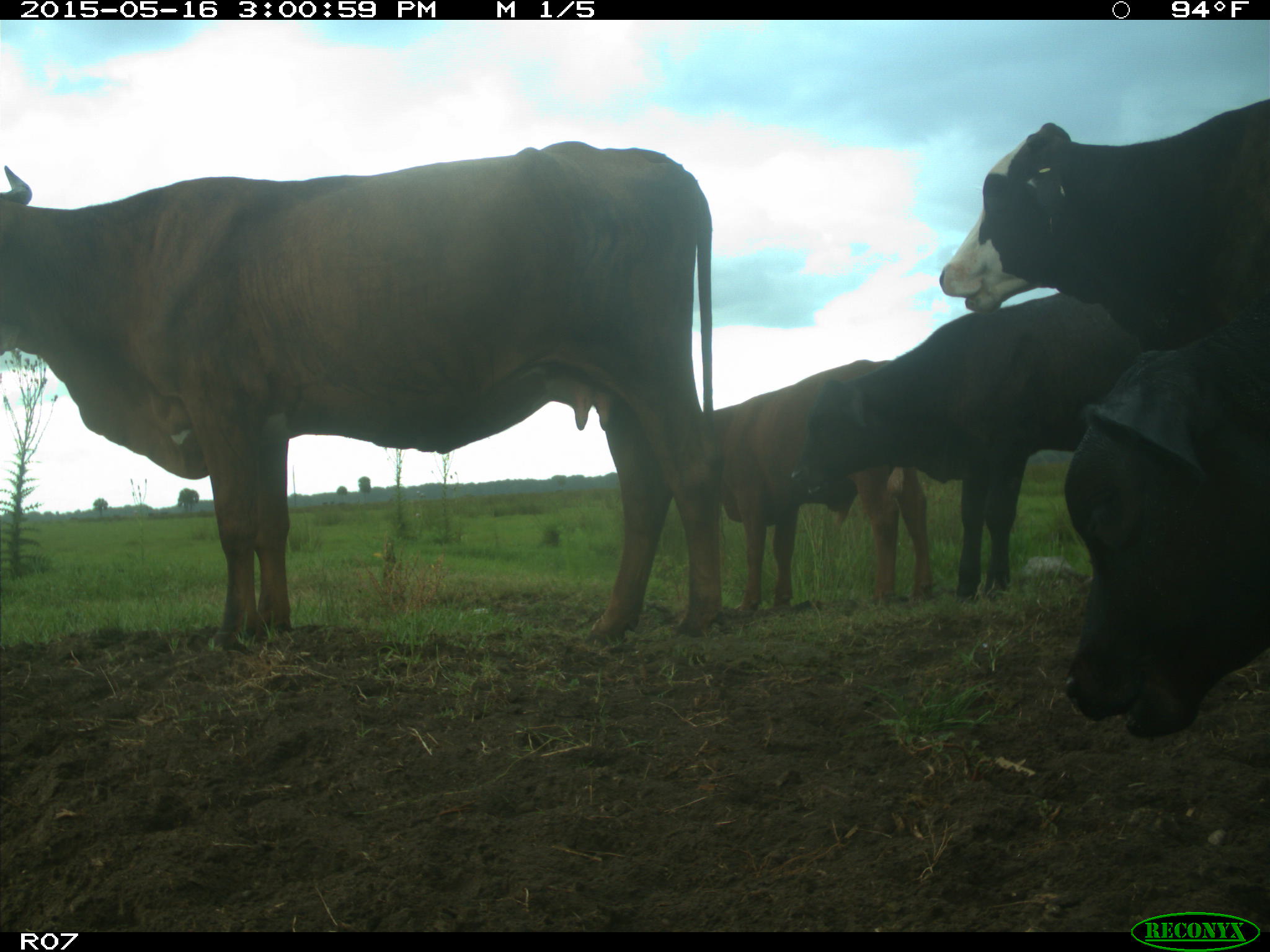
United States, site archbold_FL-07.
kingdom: Animalia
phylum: Chordata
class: Mammalia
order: Artiodactyla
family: Bovidae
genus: Bos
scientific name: Bos taurus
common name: domestic cow